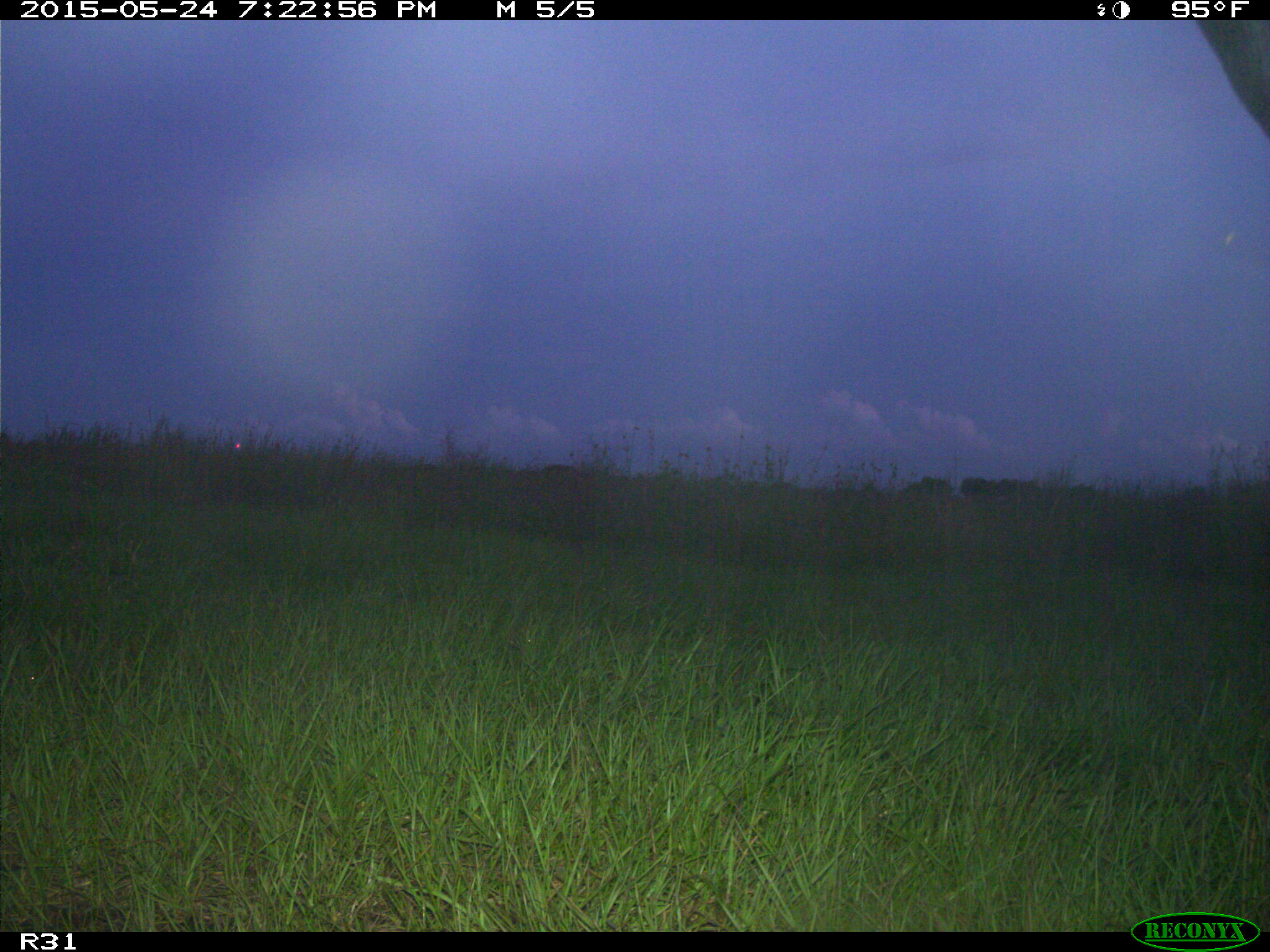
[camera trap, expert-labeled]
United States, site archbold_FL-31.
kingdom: Animalia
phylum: Chordata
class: Mammalia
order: Artiodactyla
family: Bovidae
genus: Bos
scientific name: Bos taurus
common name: domestic cow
Bos taurus (domestic cow).